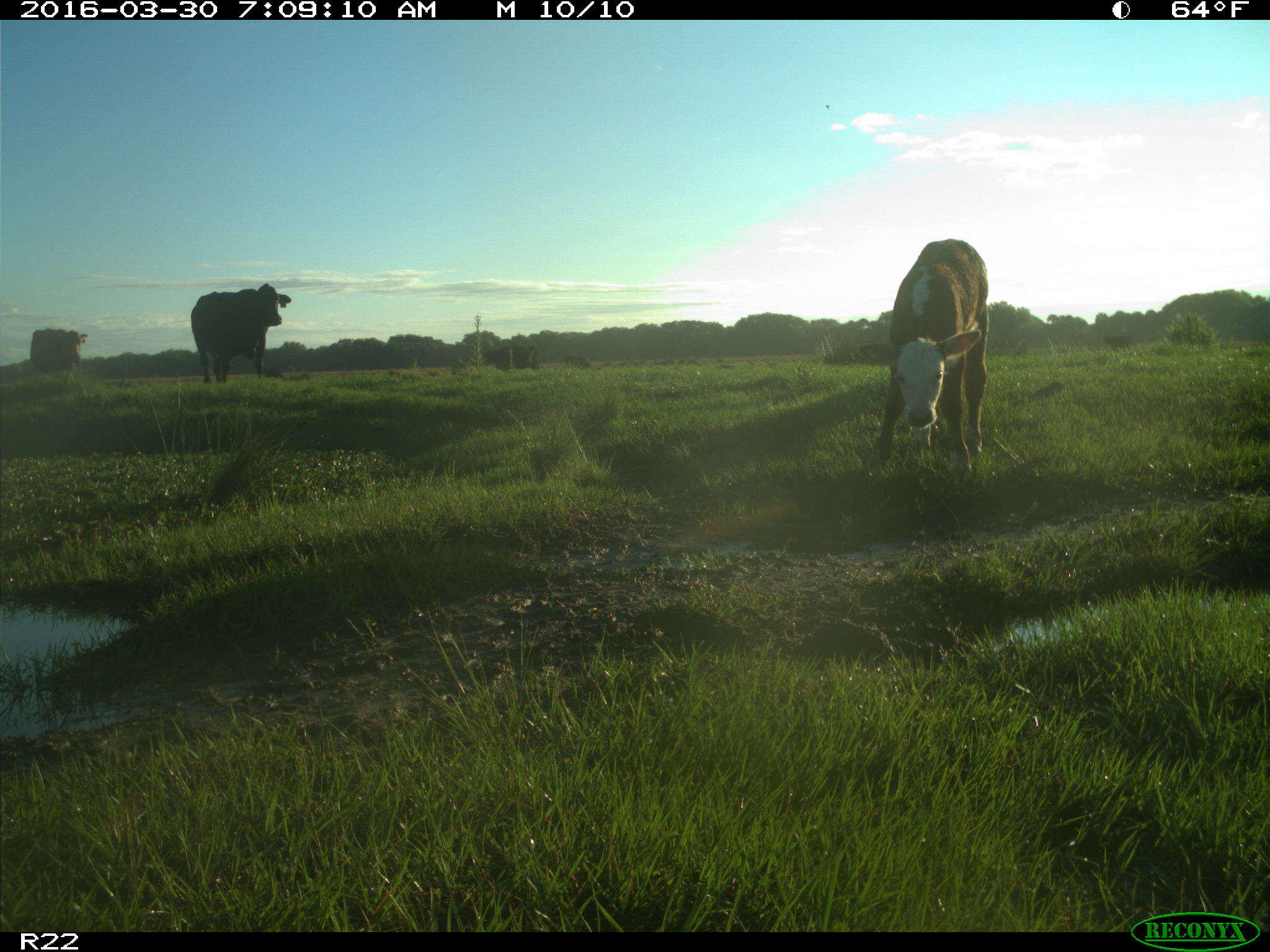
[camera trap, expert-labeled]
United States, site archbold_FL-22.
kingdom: Animalia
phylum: Chordata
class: Mammalia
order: Artiodactyla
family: Bovidae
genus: Bos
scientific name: Bos taurus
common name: domestic cow